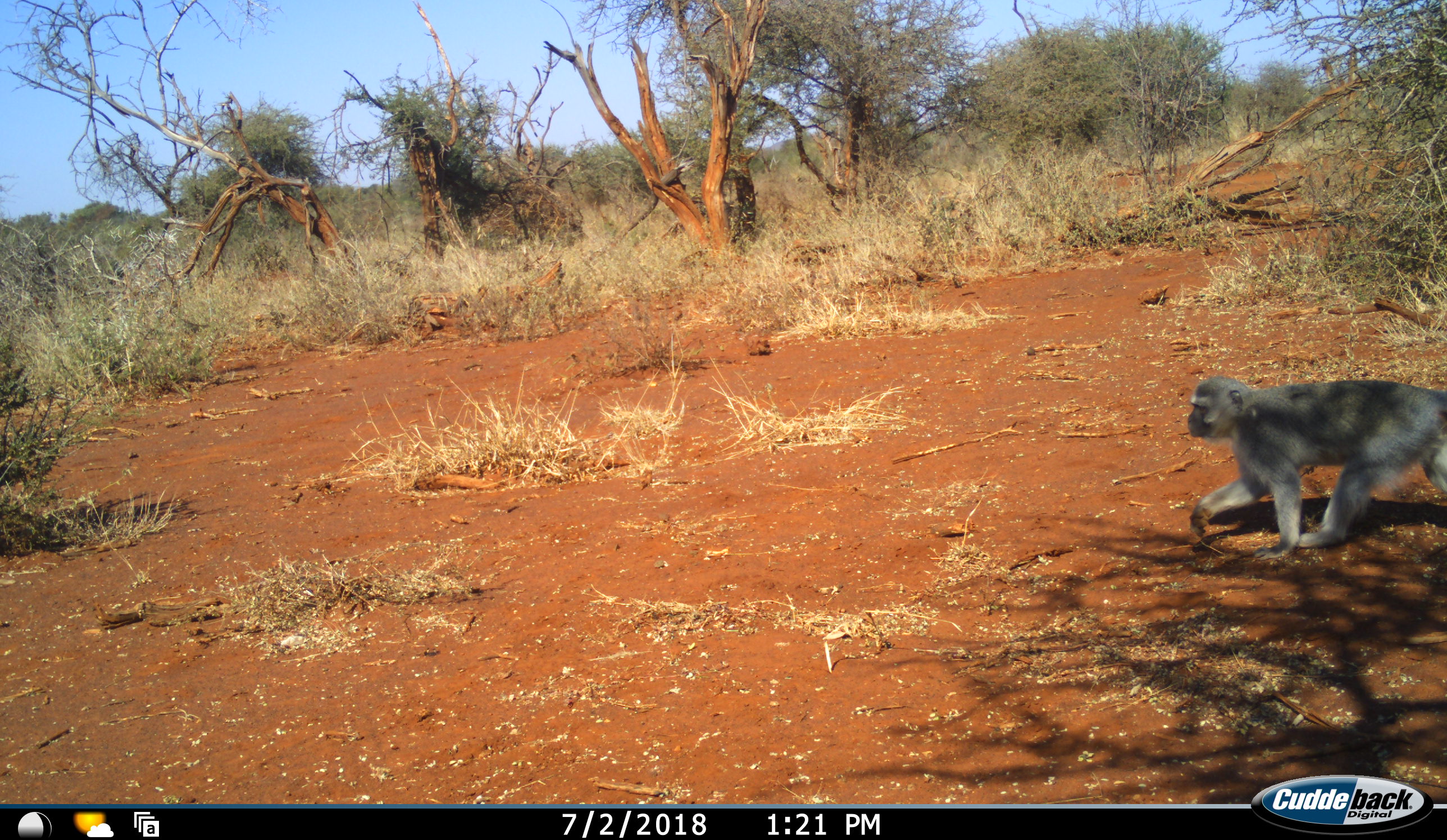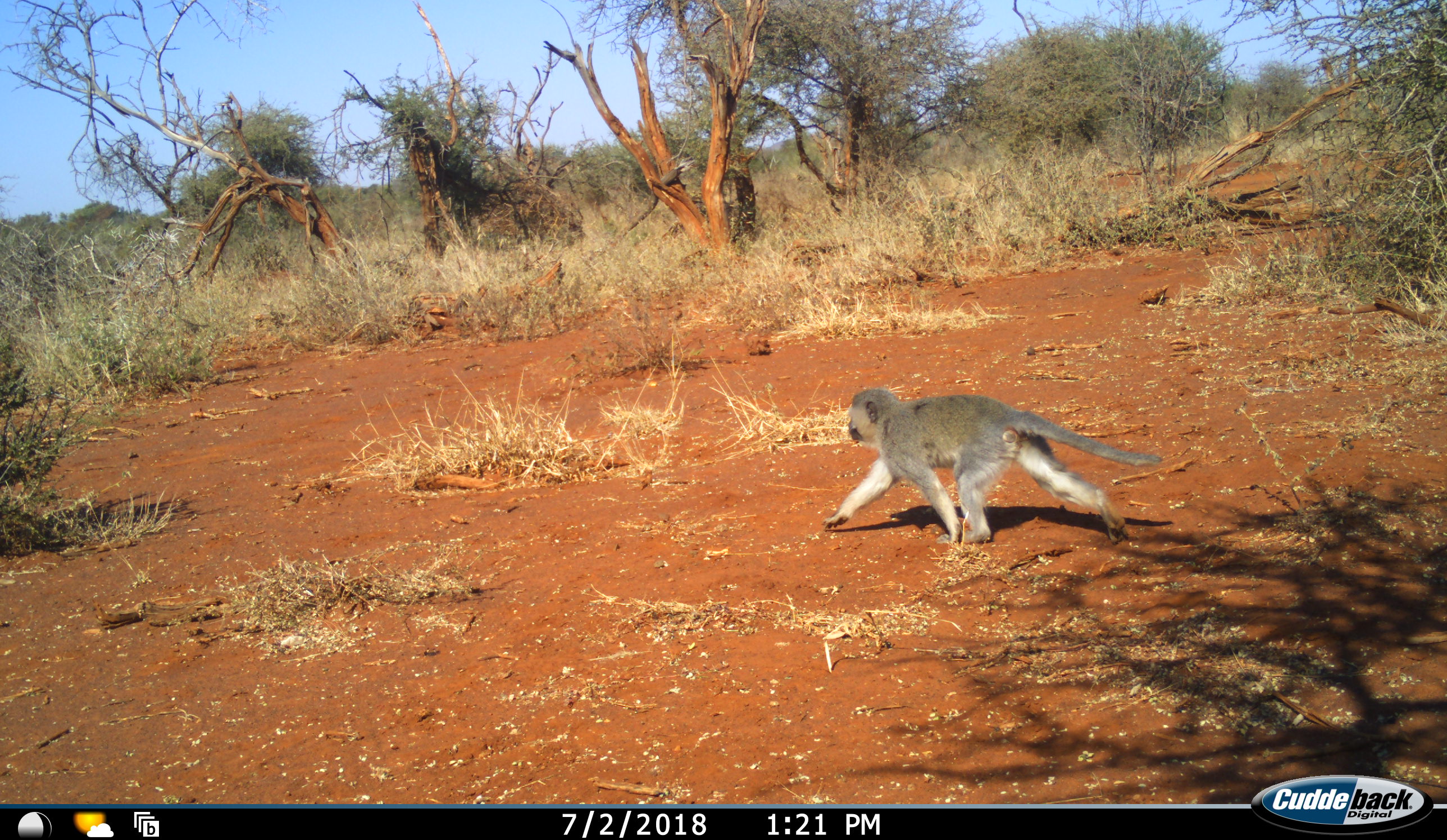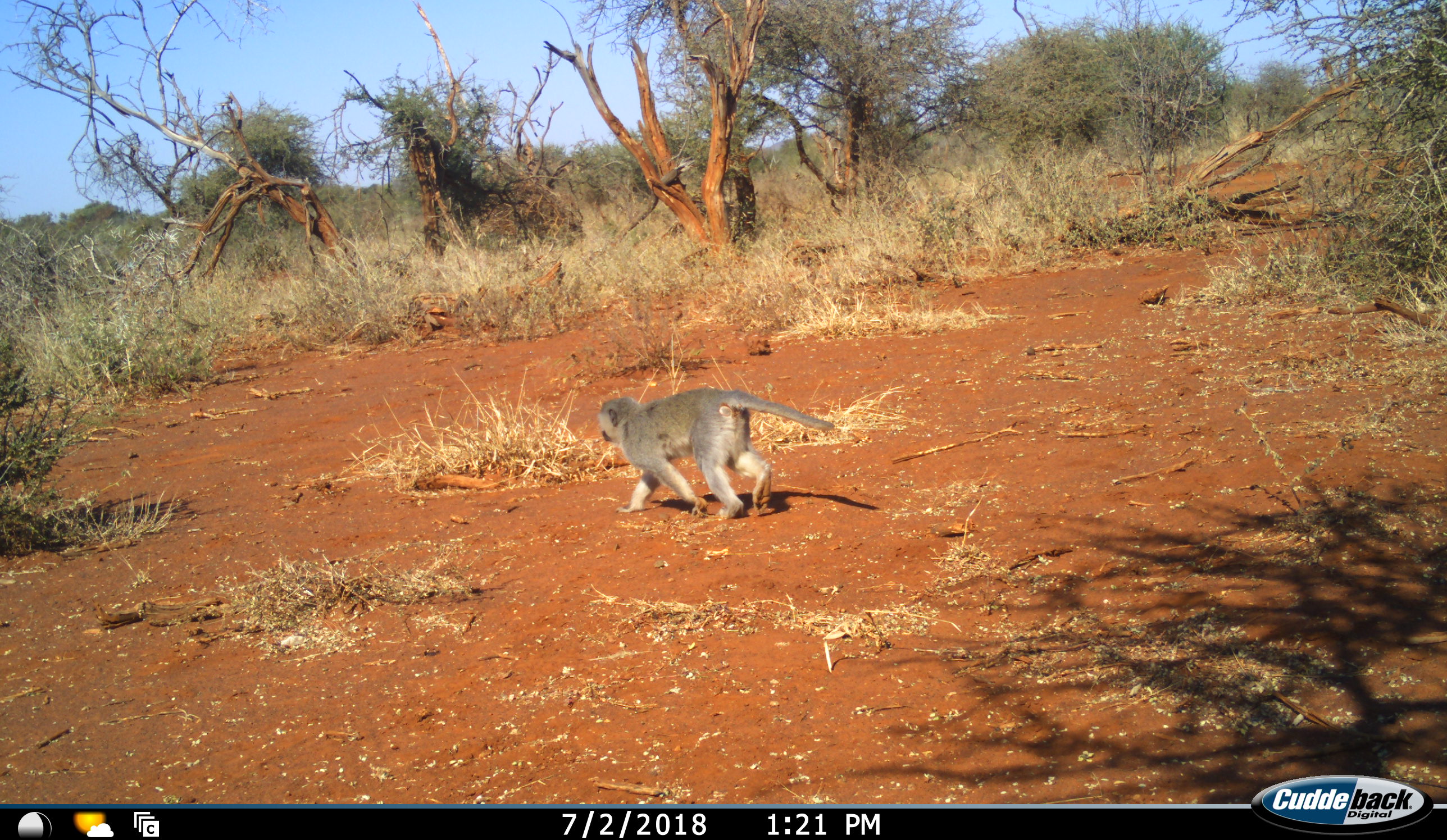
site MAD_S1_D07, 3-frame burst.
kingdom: Animalia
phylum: Chordata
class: Mammalia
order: Primates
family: Cercopithecidae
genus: Chlorocebus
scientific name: Chlorocebus pygerythrus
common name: vervet monkey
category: monkeyvervet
Monkeyvervet (vervet monkey) (Chlorocebus pygerythrus), count 1. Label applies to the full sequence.